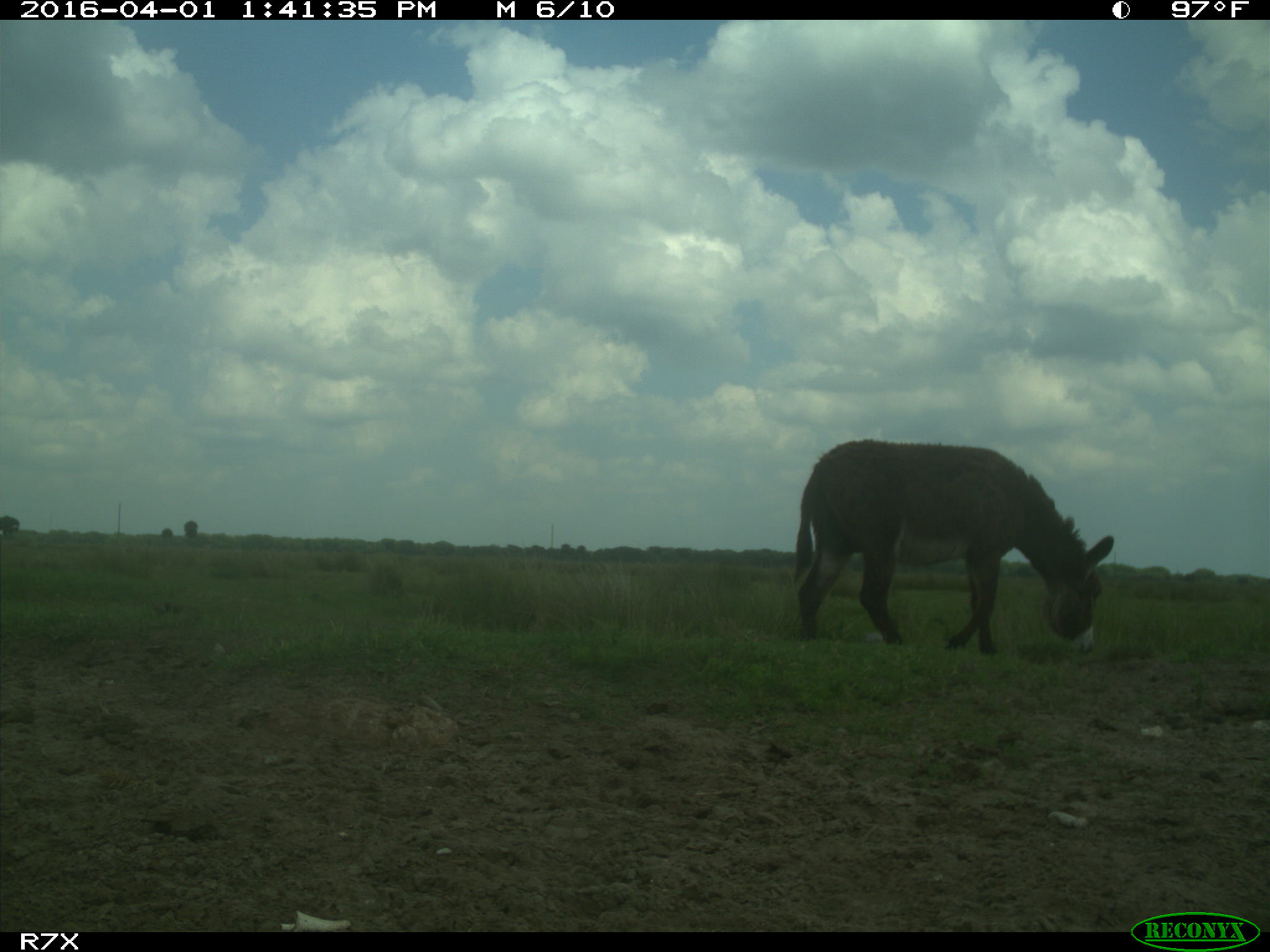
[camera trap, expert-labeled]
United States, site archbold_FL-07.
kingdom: Animalia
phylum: Chordata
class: Mammalia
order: Perissodactyla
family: Equidae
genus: Equus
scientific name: Equus africanus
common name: african wild ass